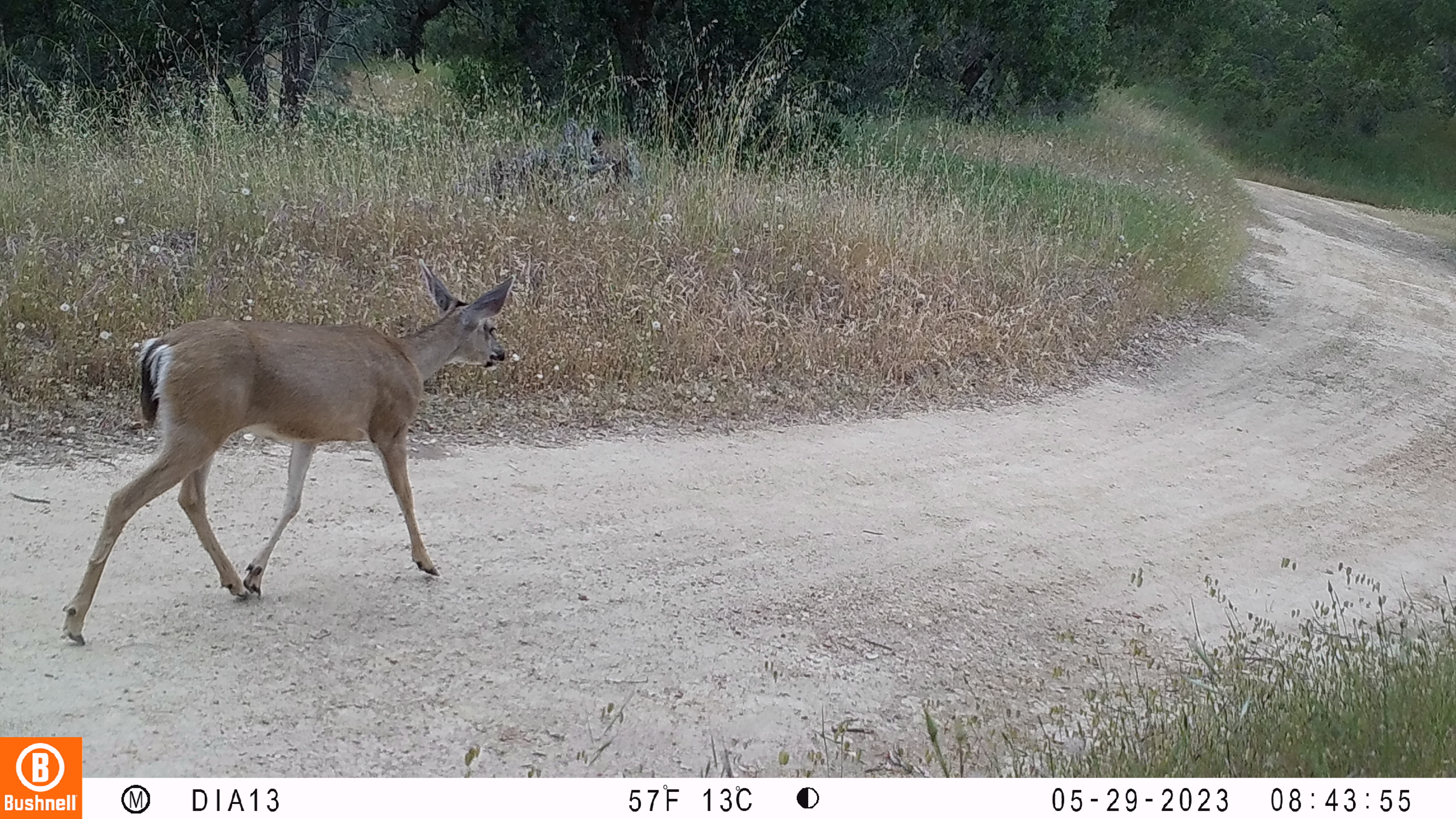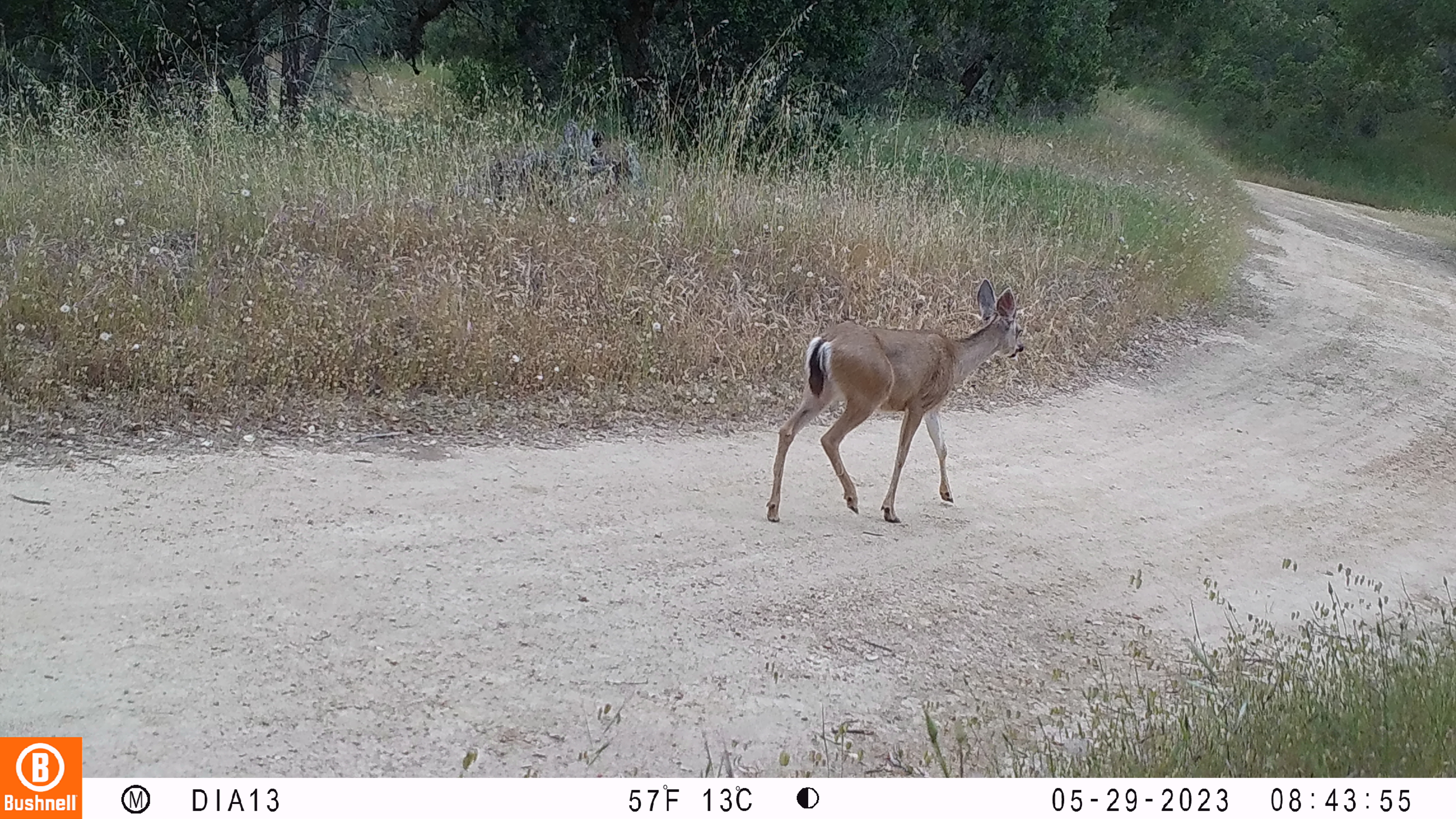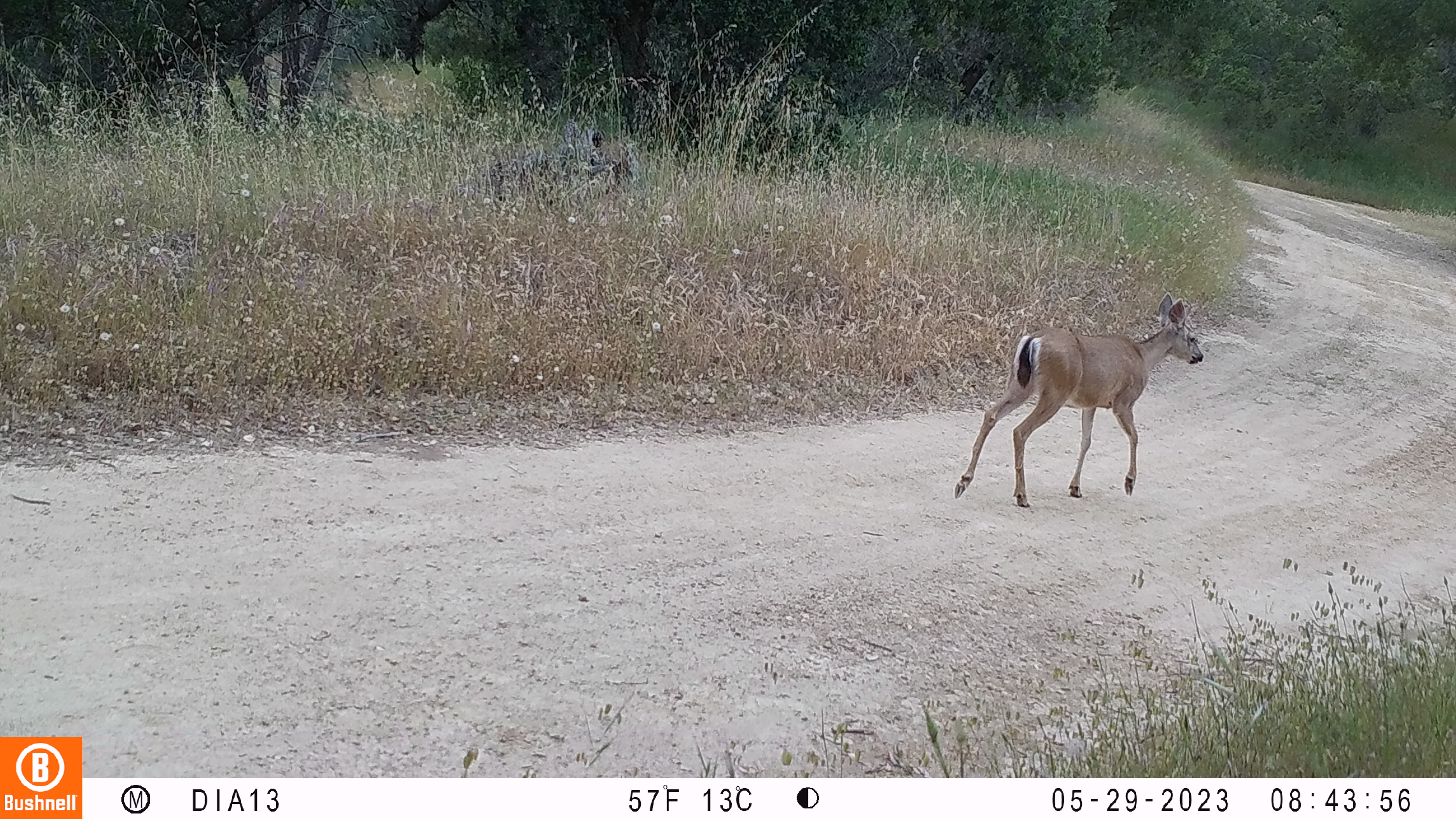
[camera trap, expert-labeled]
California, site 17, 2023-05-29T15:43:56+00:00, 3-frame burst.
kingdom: Animalia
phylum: Chordata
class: Mammalia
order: Artiodactyla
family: Cervidae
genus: Odocoileus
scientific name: Odocoileus hemionus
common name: mule deer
Mule deer (Odocoileus hemionus).